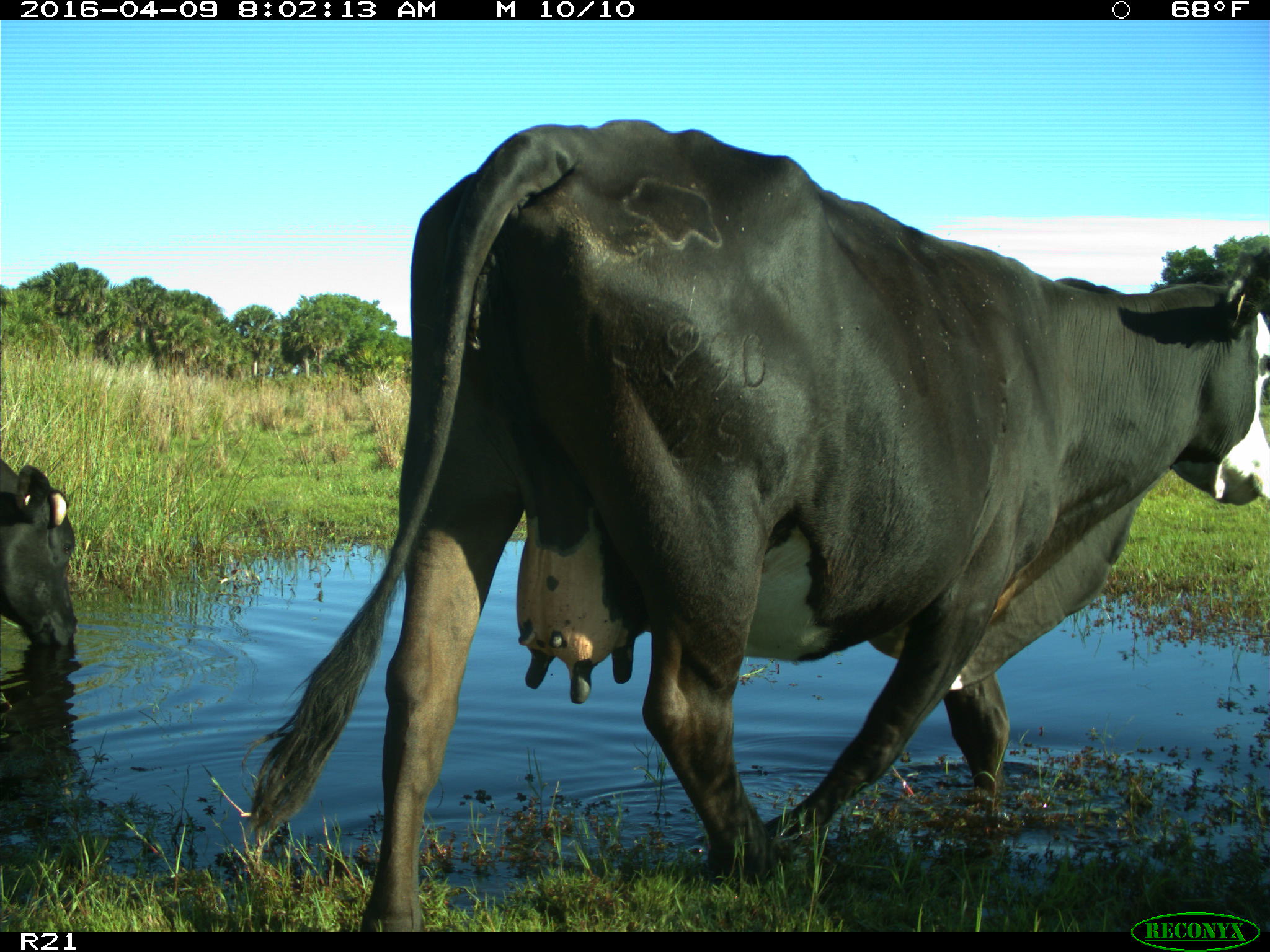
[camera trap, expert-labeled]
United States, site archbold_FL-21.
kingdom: Animalia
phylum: Chordata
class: Mammalia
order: Artiodactyla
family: Bovidae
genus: Bos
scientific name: Bos taurus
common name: domestic cow